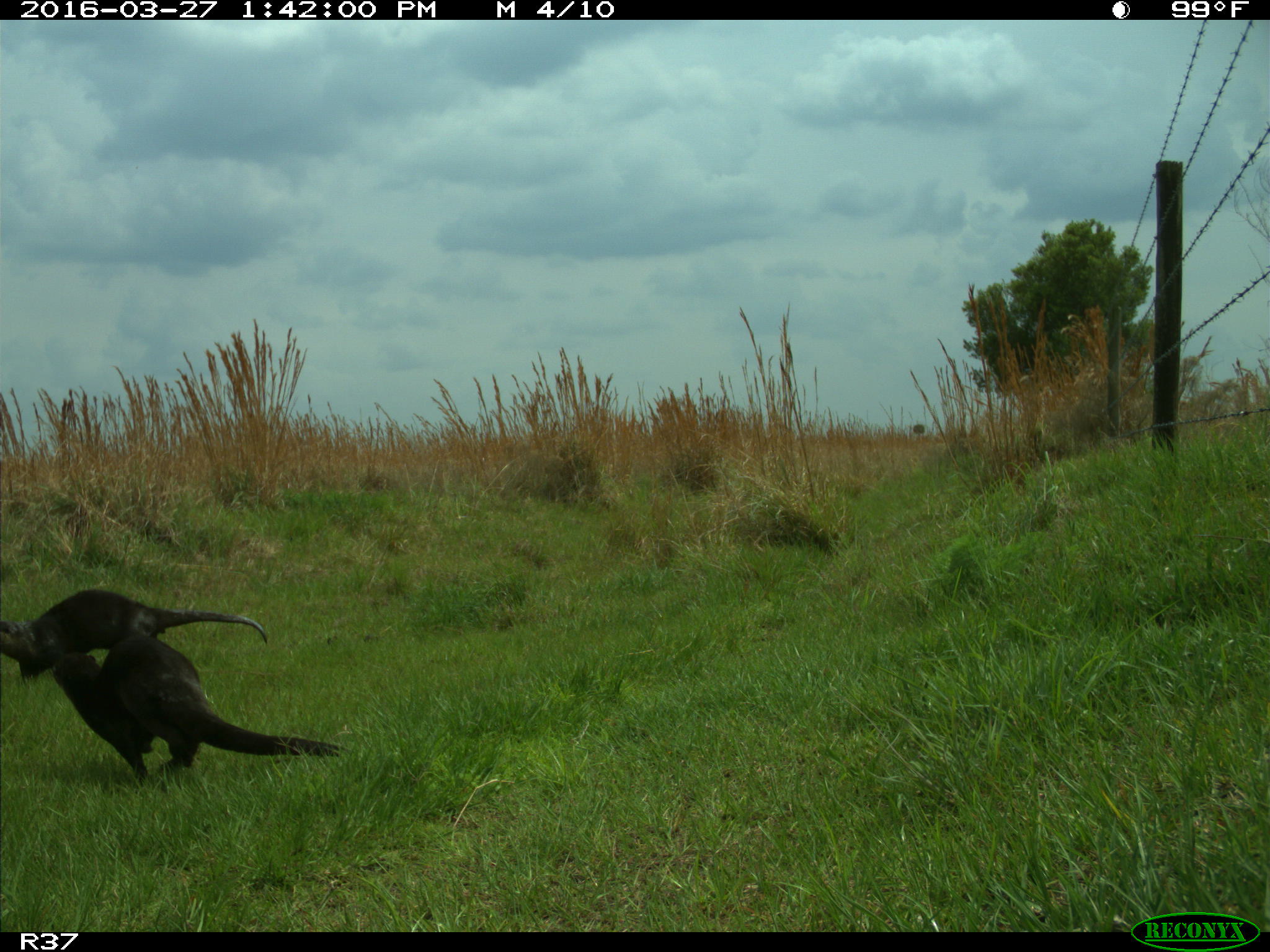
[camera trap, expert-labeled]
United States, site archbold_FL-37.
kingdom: Animalia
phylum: Chordata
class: Mammalia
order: Carnivora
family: Mustelidae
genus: Lontra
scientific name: Lontra canadensis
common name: north american river otter